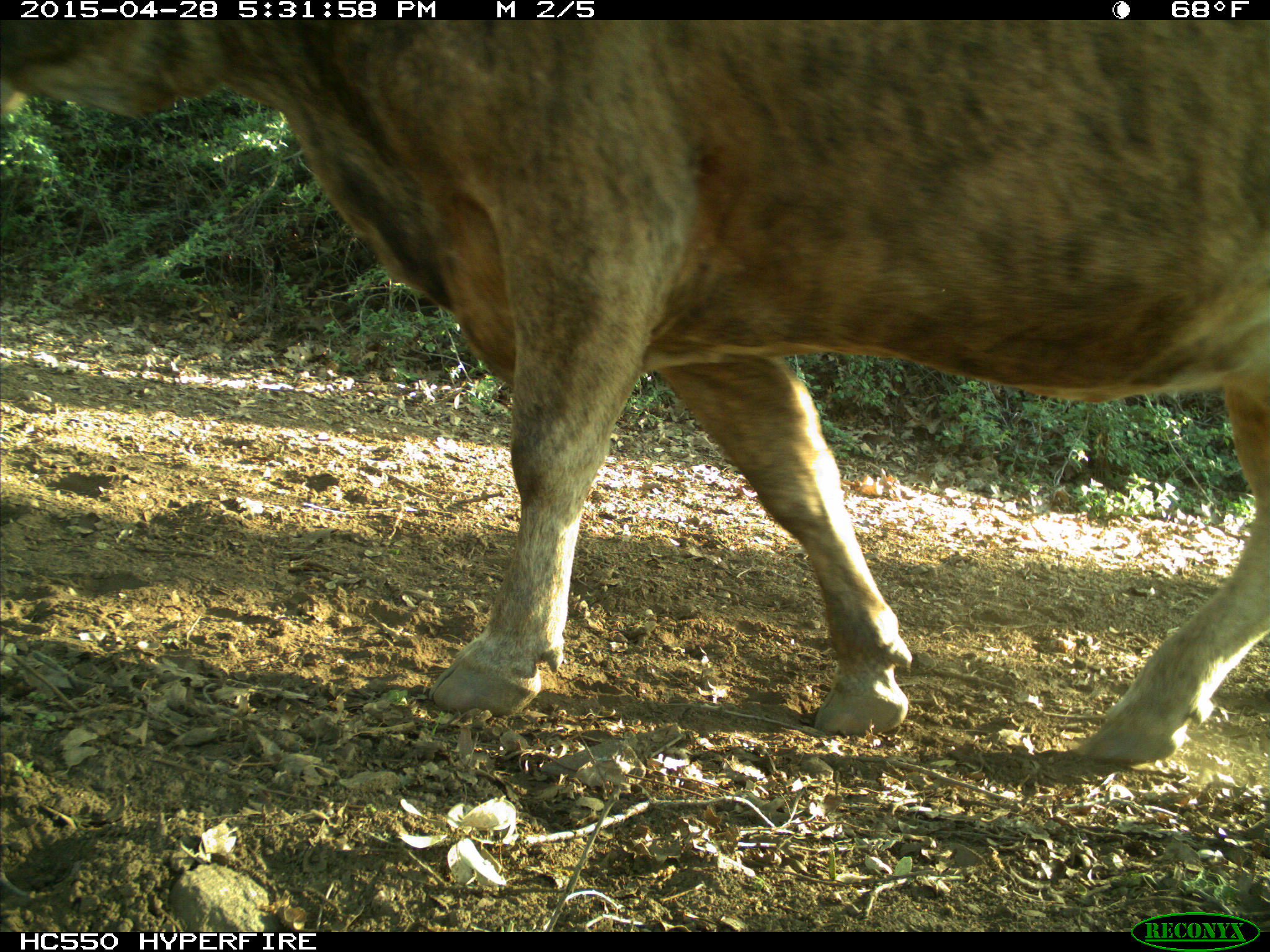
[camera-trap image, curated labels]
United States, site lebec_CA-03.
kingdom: Animalia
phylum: Chordata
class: Mammalia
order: Artiodactyla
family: Bovidae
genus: Bos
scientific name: Bos taurus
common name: domestic cow